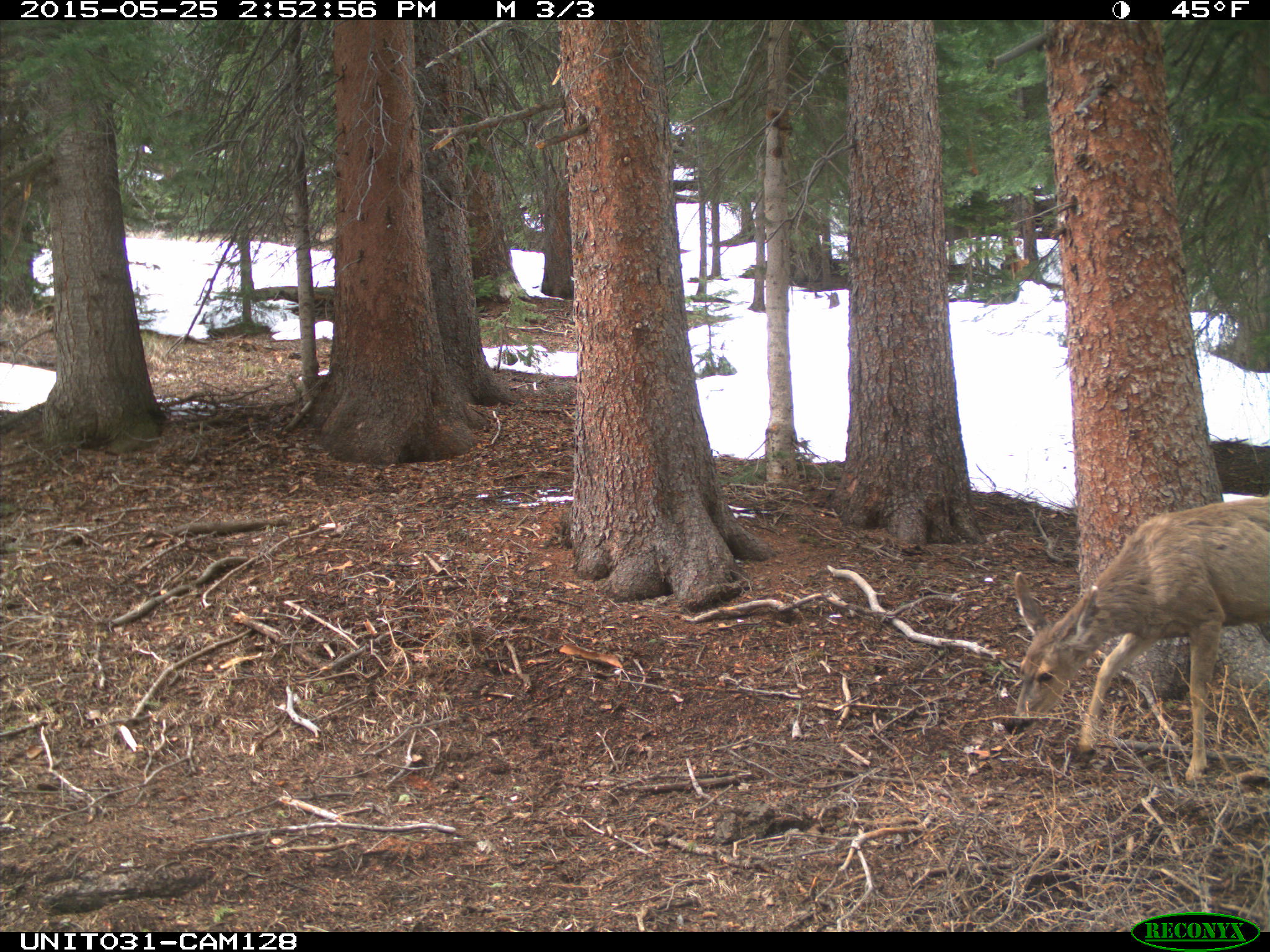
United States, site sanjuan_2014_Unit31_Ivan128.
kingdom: Animalia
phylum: Chordata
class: Mammalia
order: Artiodactyla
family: Cervidae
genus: Odocoileus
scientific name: Odocoileus hemionus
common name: mule deer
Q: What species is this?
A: Odocoileus hemionus (mule deer).